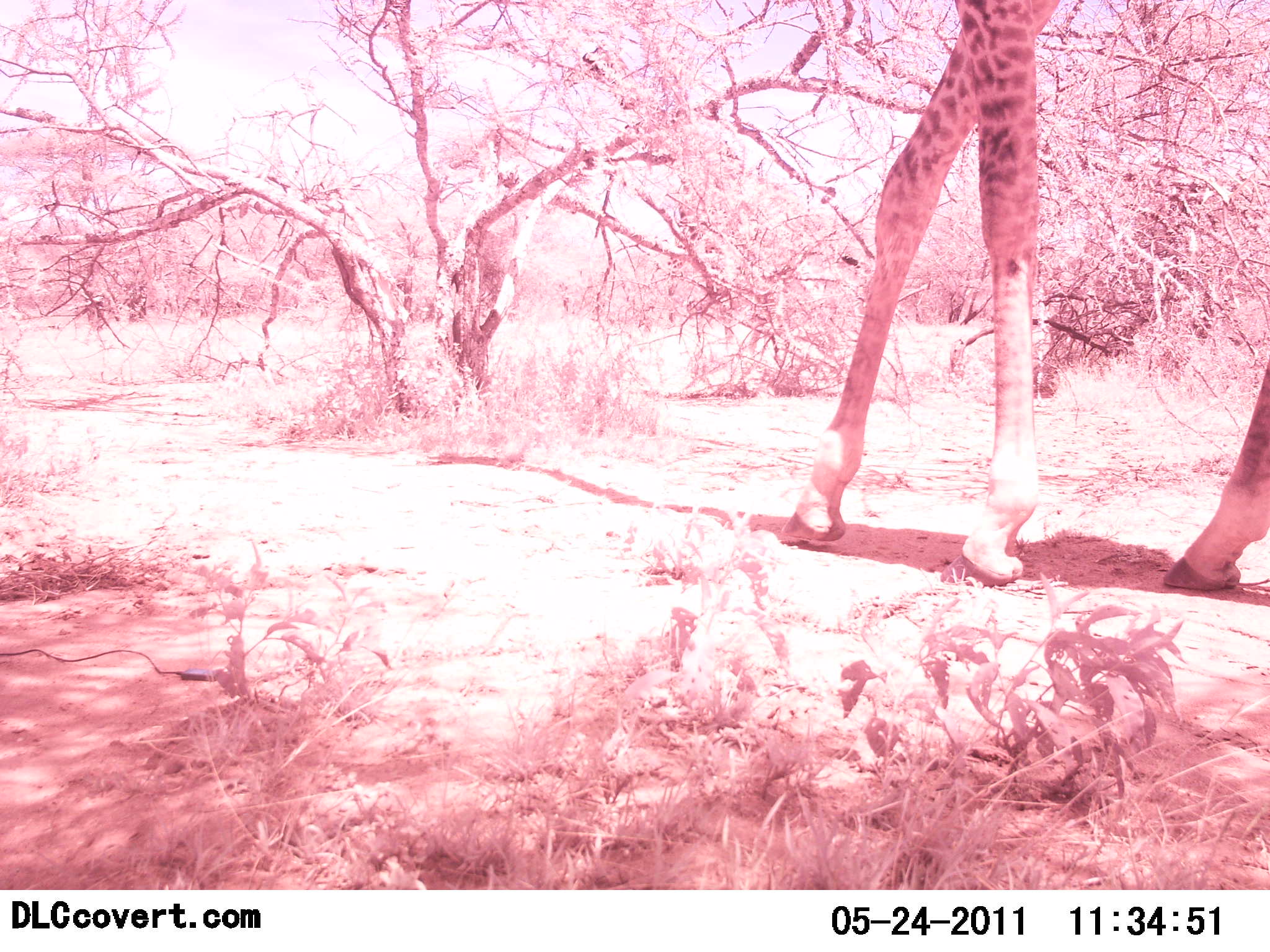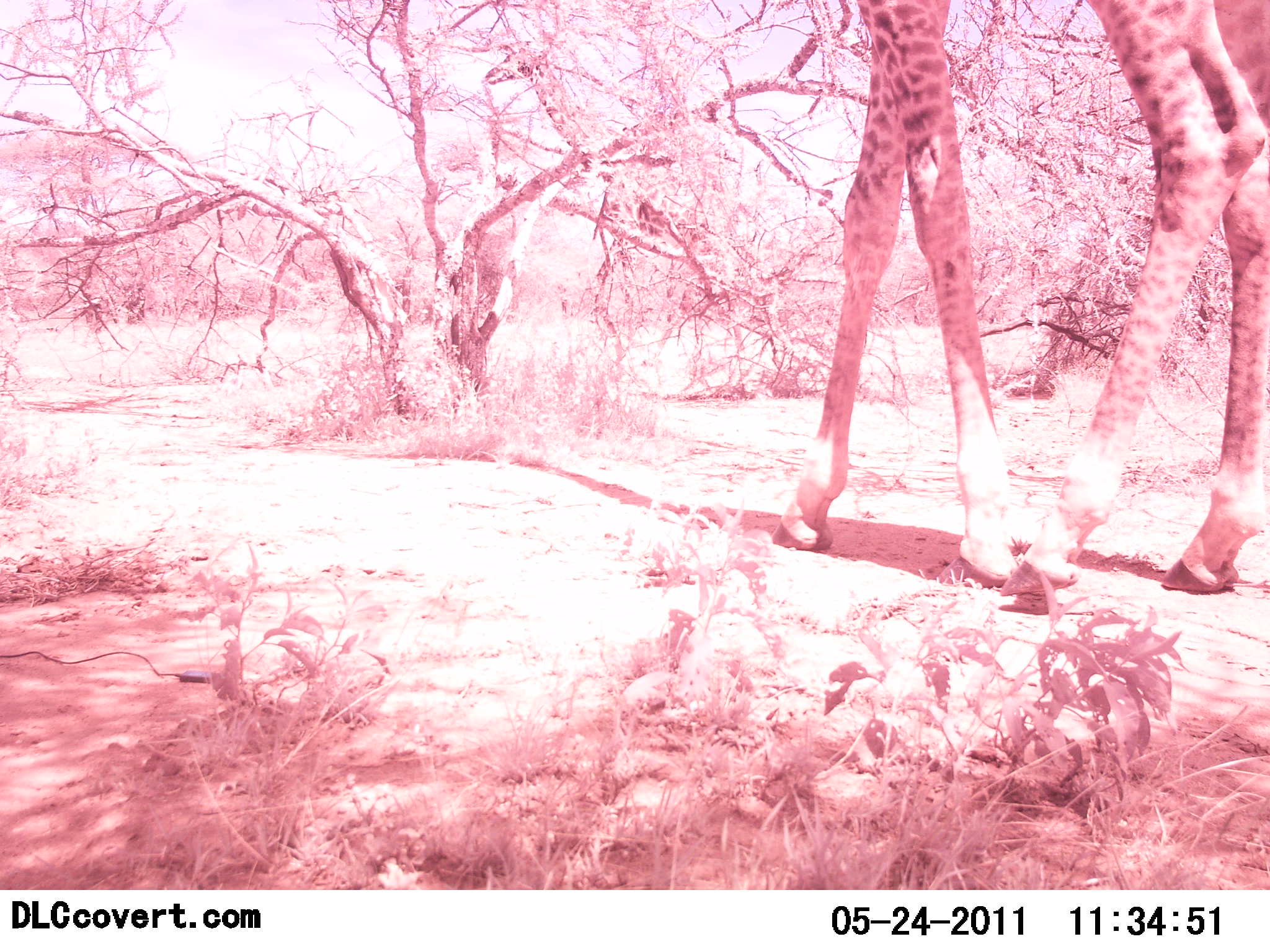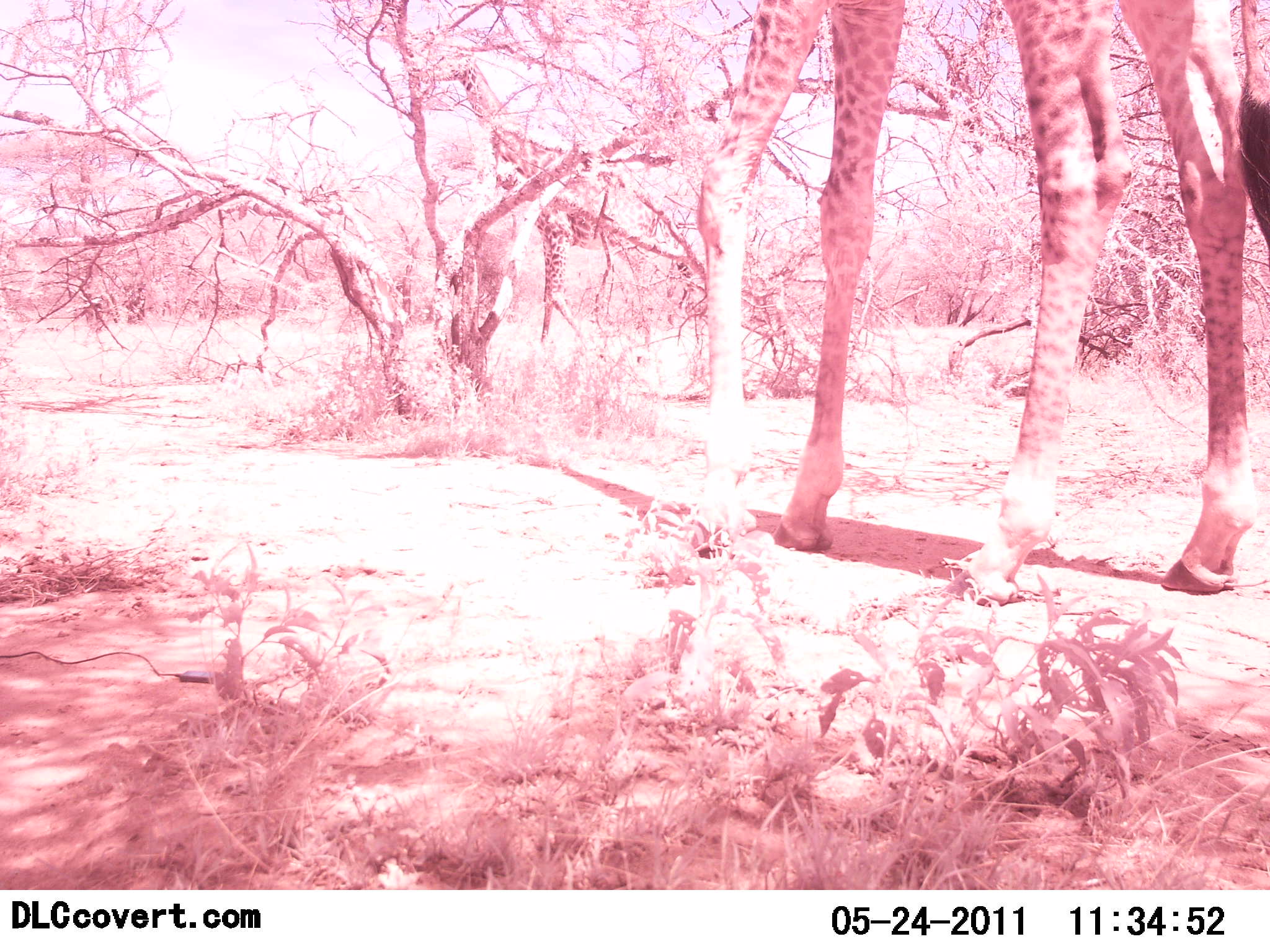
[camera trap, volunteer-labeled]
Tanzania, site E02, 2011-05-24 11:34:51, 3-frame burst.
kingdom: Animalia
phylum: Chordata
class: Mammalia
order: Artiodactyla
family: Giraffidae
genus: Giraffa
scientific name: Giraffa camelopardalis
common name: giraffe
Giraffe (Giraffa camelopardalis), count 2. Behavior (volunteer vote fractions): standing 0%, resting 0%, moving 100%, interacting 0%. Young present (vote fraction): 0%. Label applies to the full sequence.